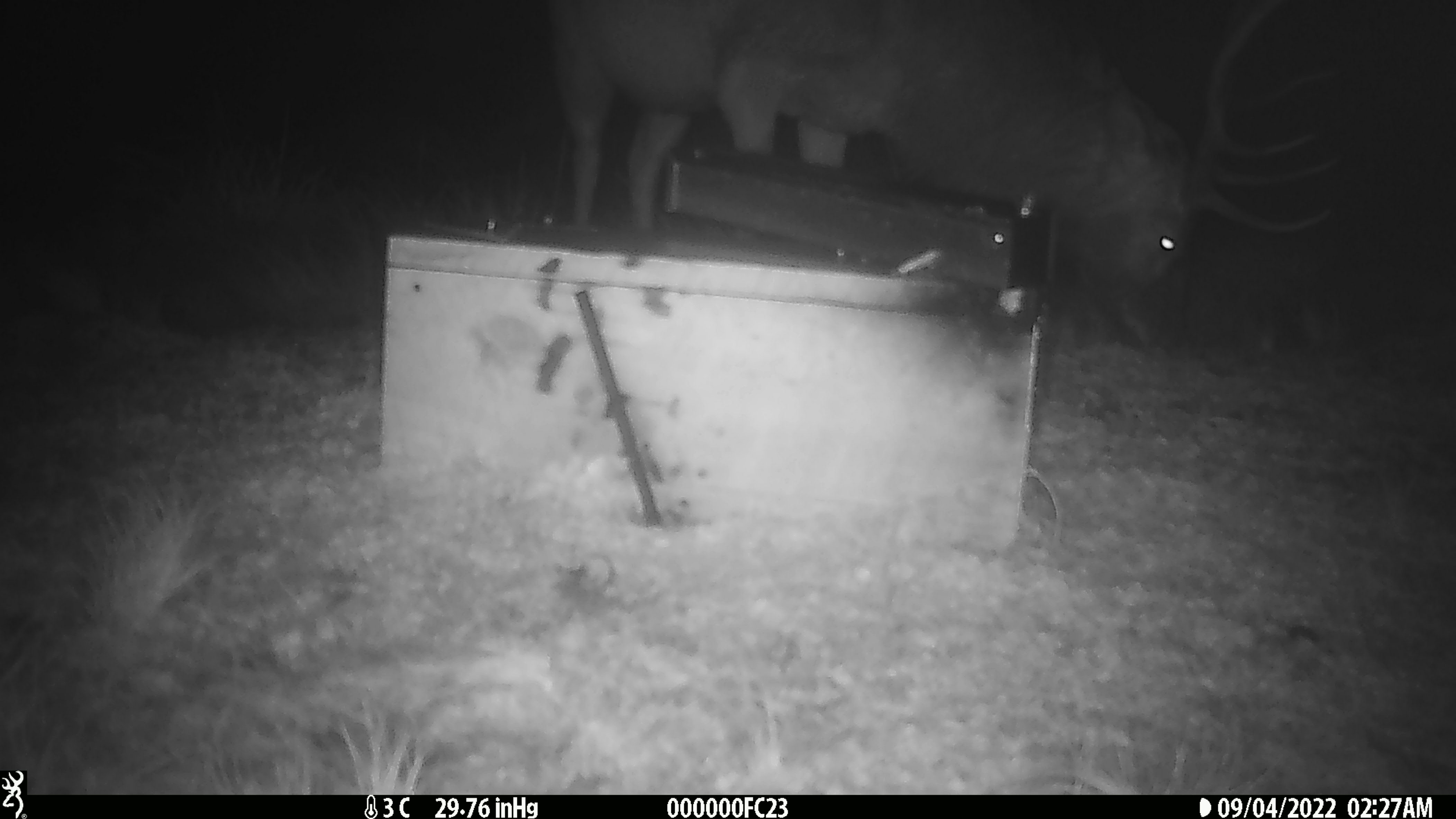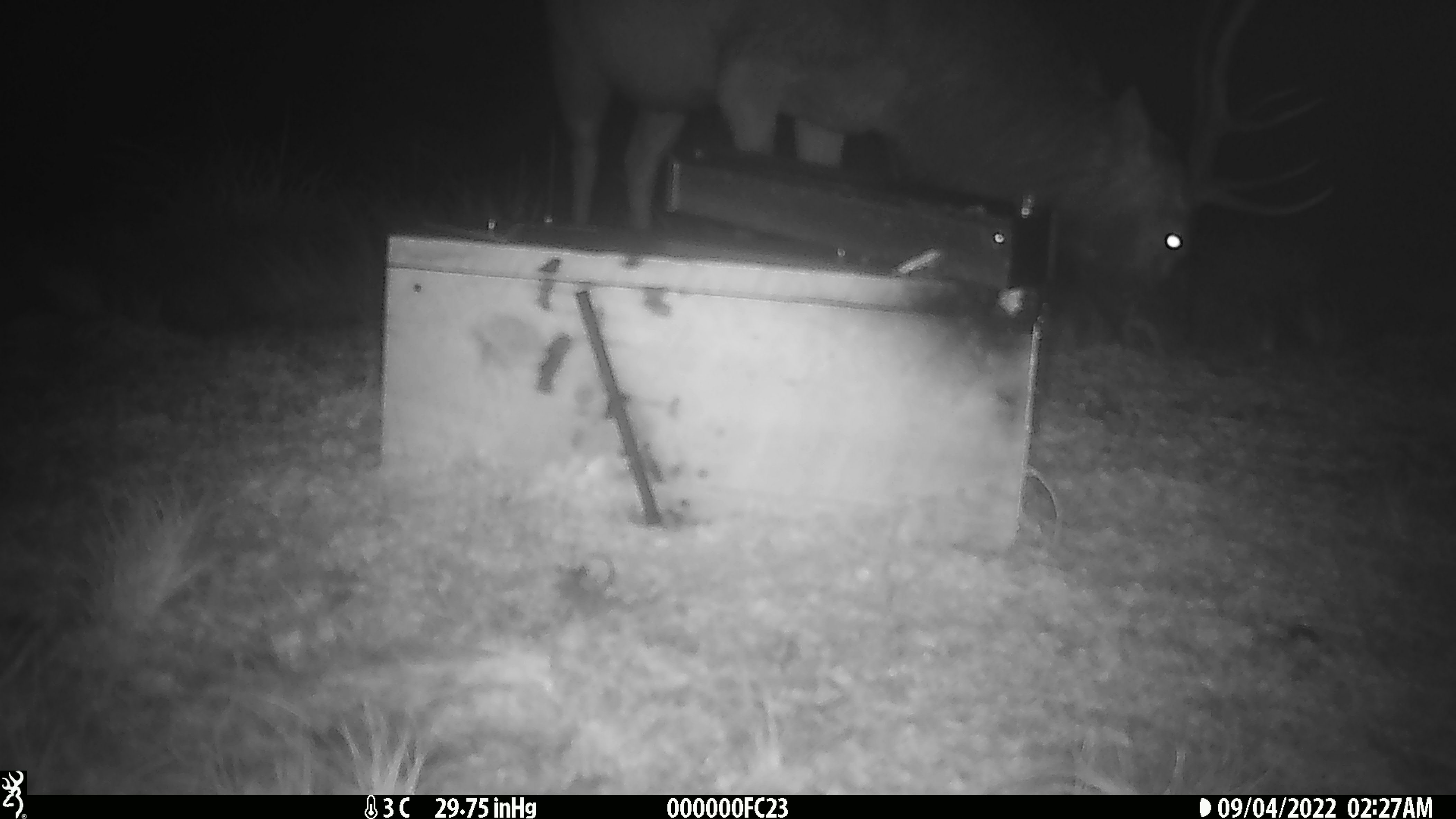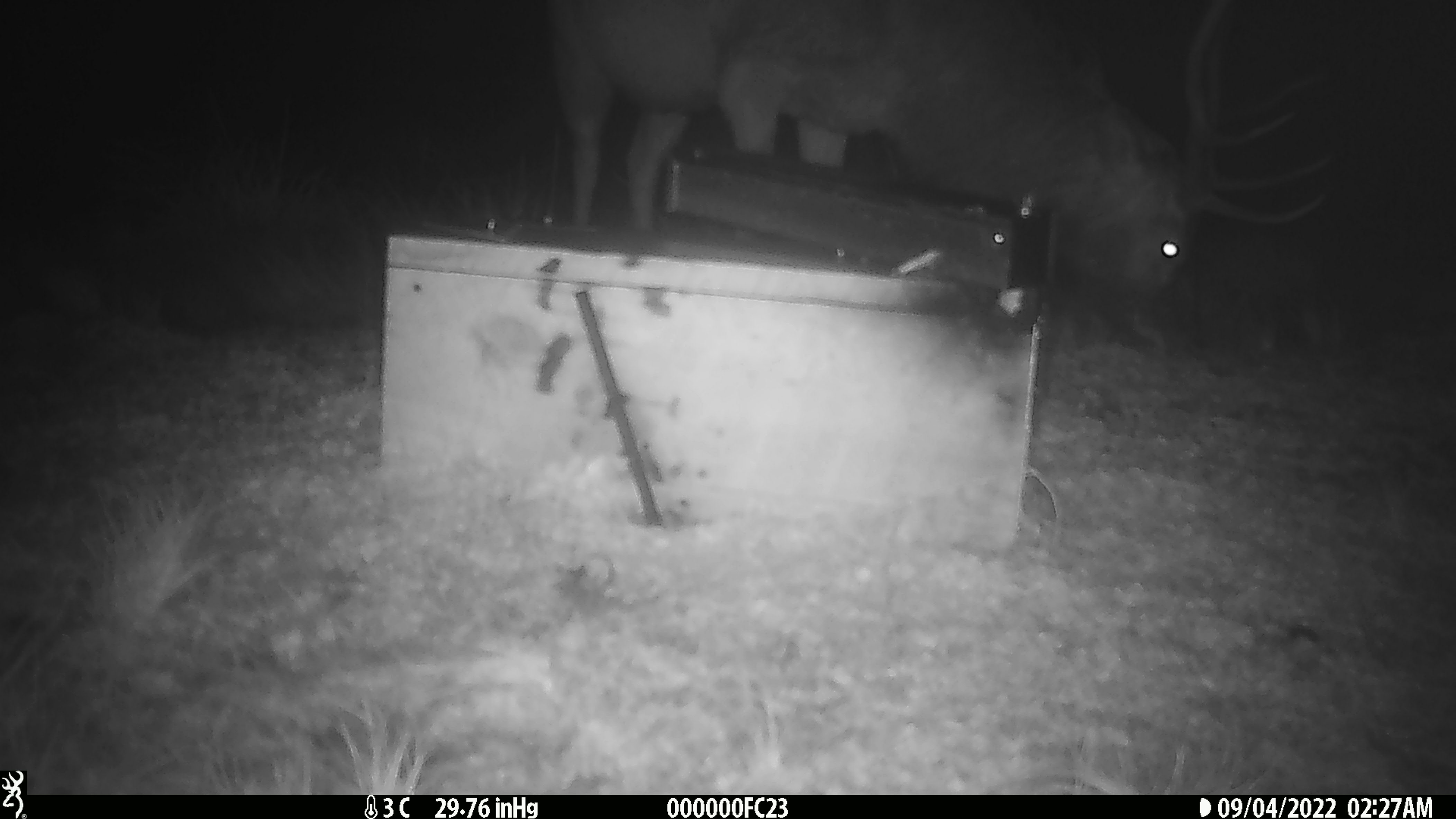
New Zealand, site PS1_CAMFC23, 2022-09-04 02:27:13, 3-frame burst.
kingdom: Animalia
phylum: Chordata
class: Mammalia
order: Artiodactyla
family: Cervidae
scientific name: Cervidae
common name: deer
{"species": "deer (Cervidae)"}